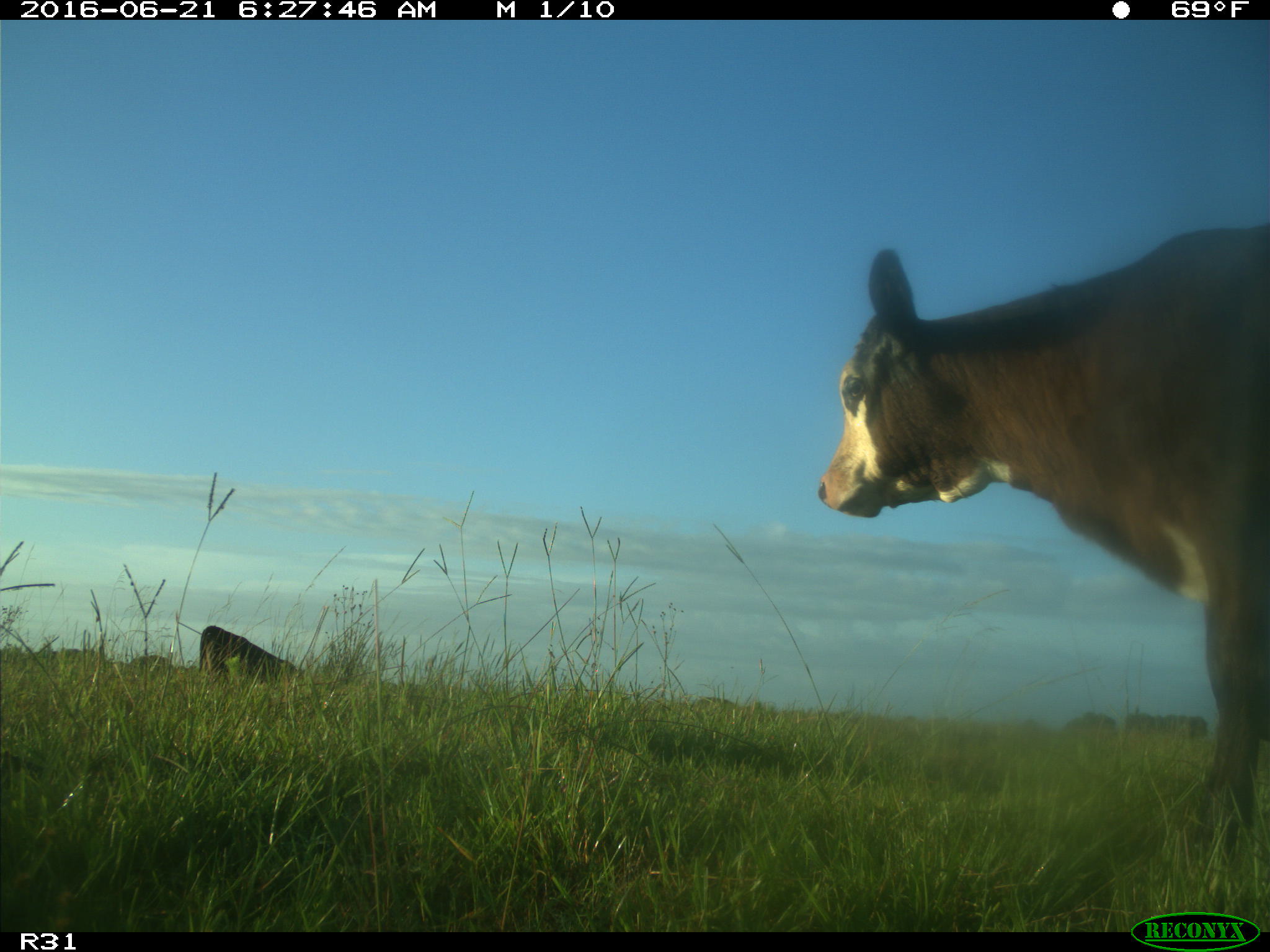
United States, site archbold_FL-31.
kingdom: Animalia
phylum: Chordata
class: Mammalia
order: Artiodactyla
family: Bovidae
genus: Bos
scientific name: Bos taurus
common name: domestic cow